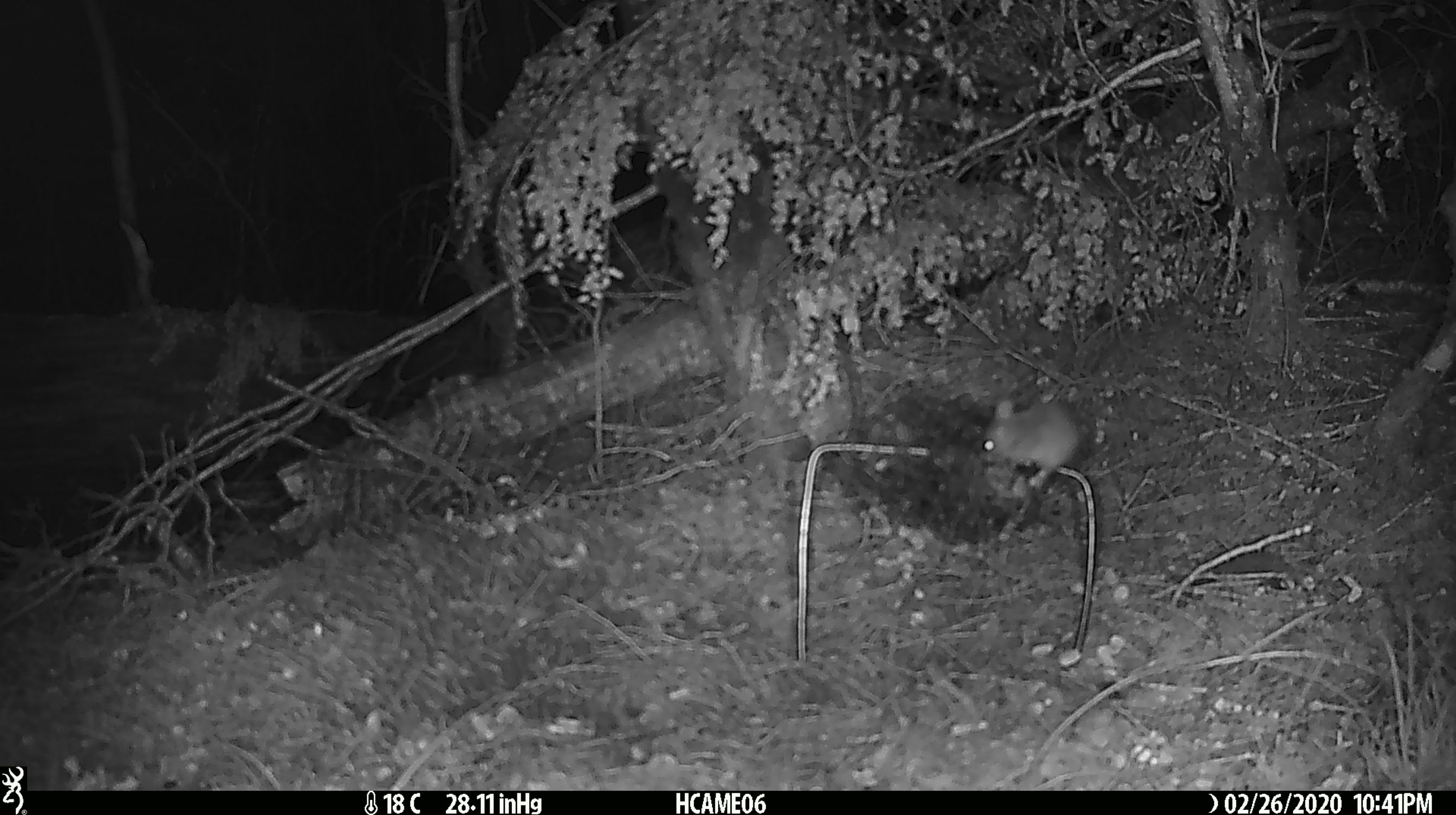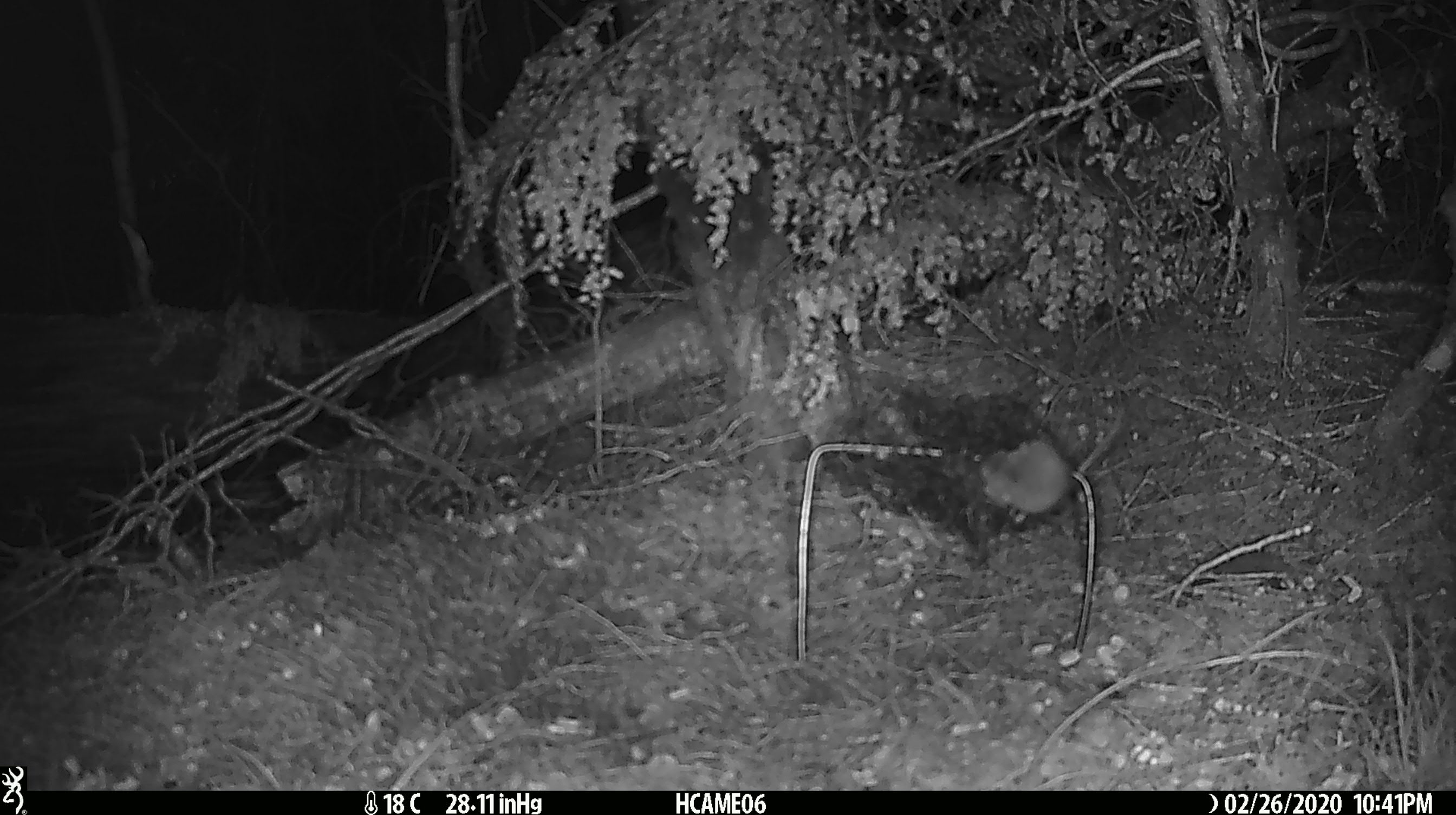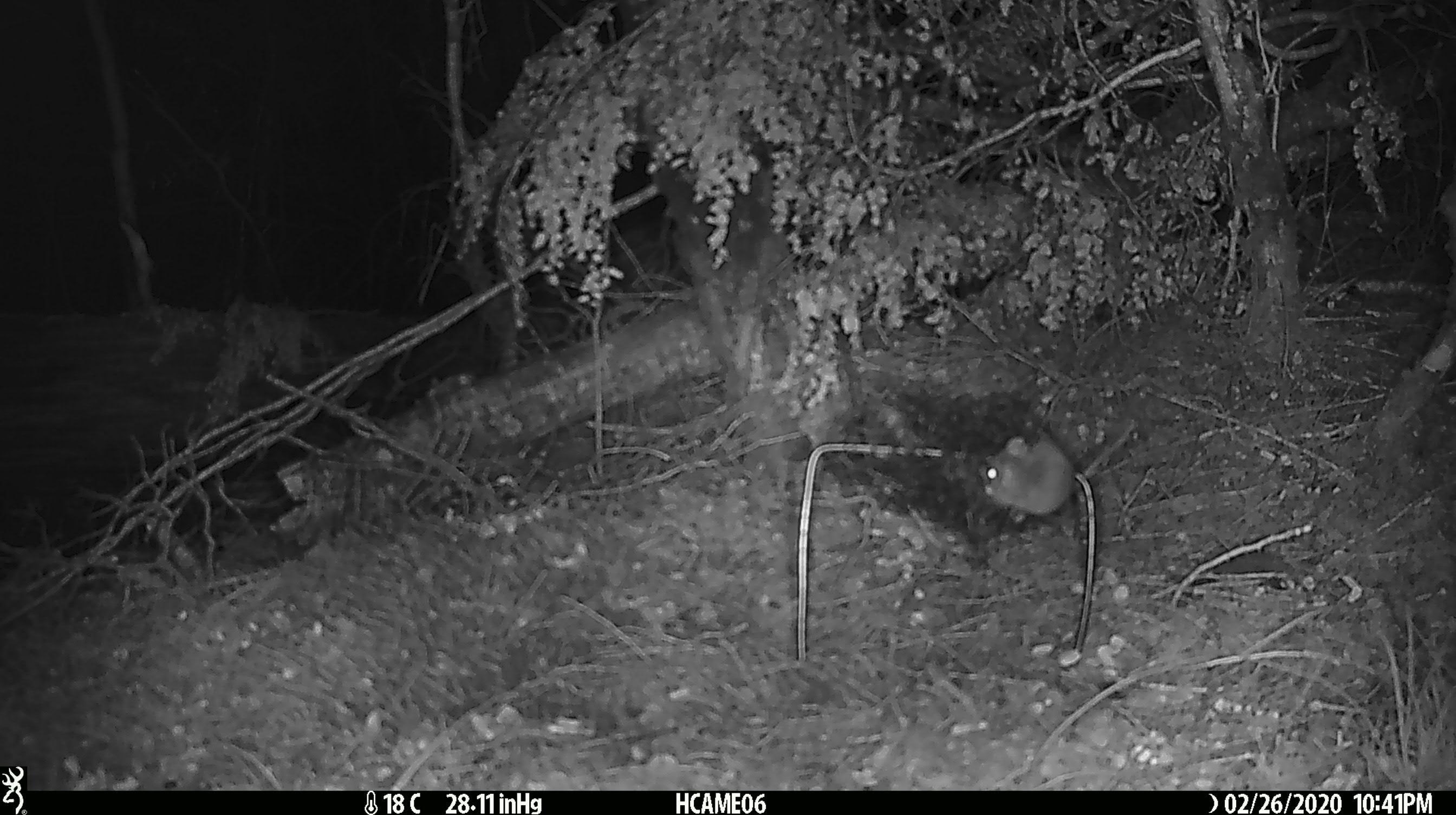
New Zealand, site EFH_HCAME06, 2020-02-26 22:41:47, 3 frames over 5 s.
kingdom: Animalia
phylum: Chordata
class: Mammalia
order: Rodentia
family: Muridae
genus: Mus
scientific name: Mus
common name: mouse